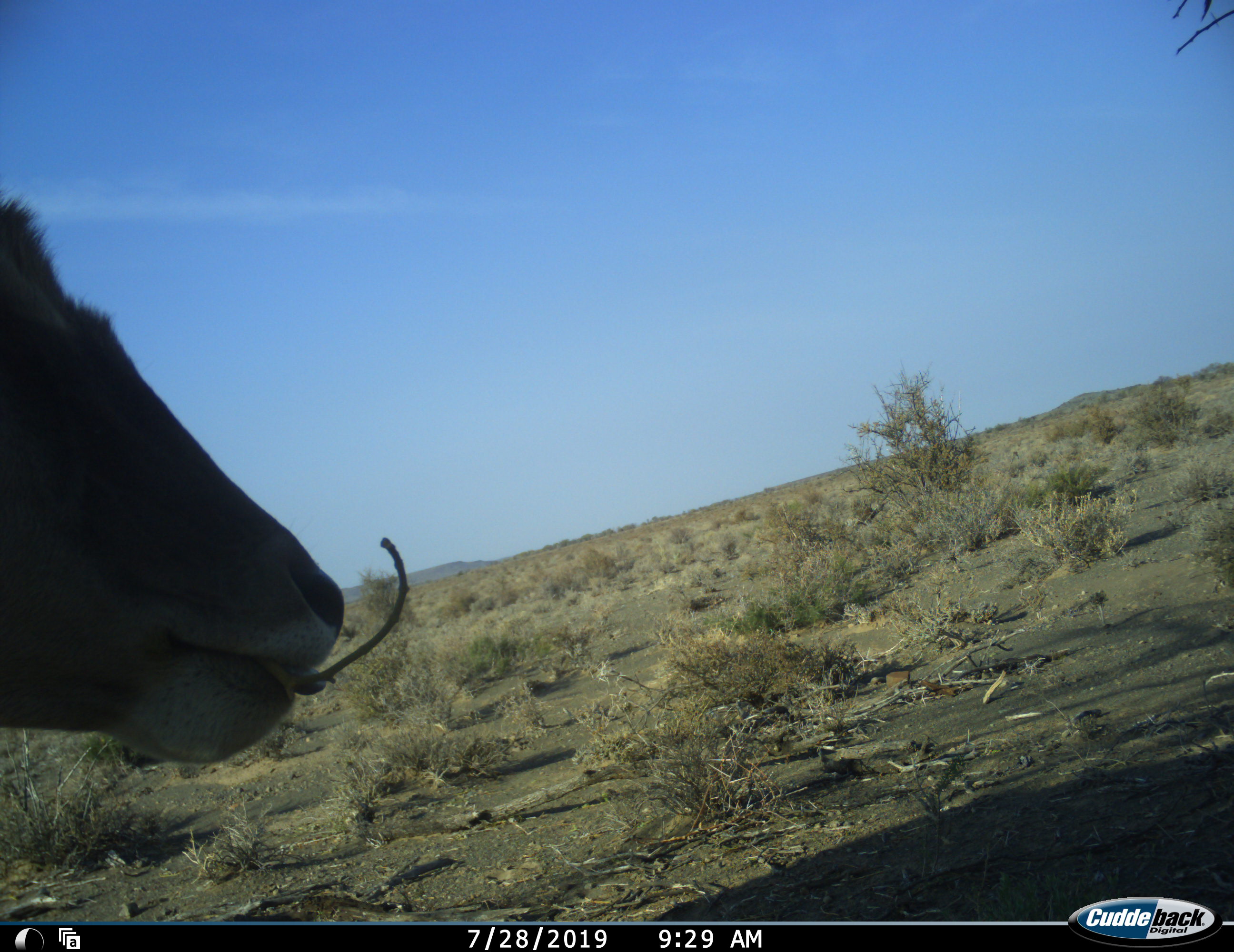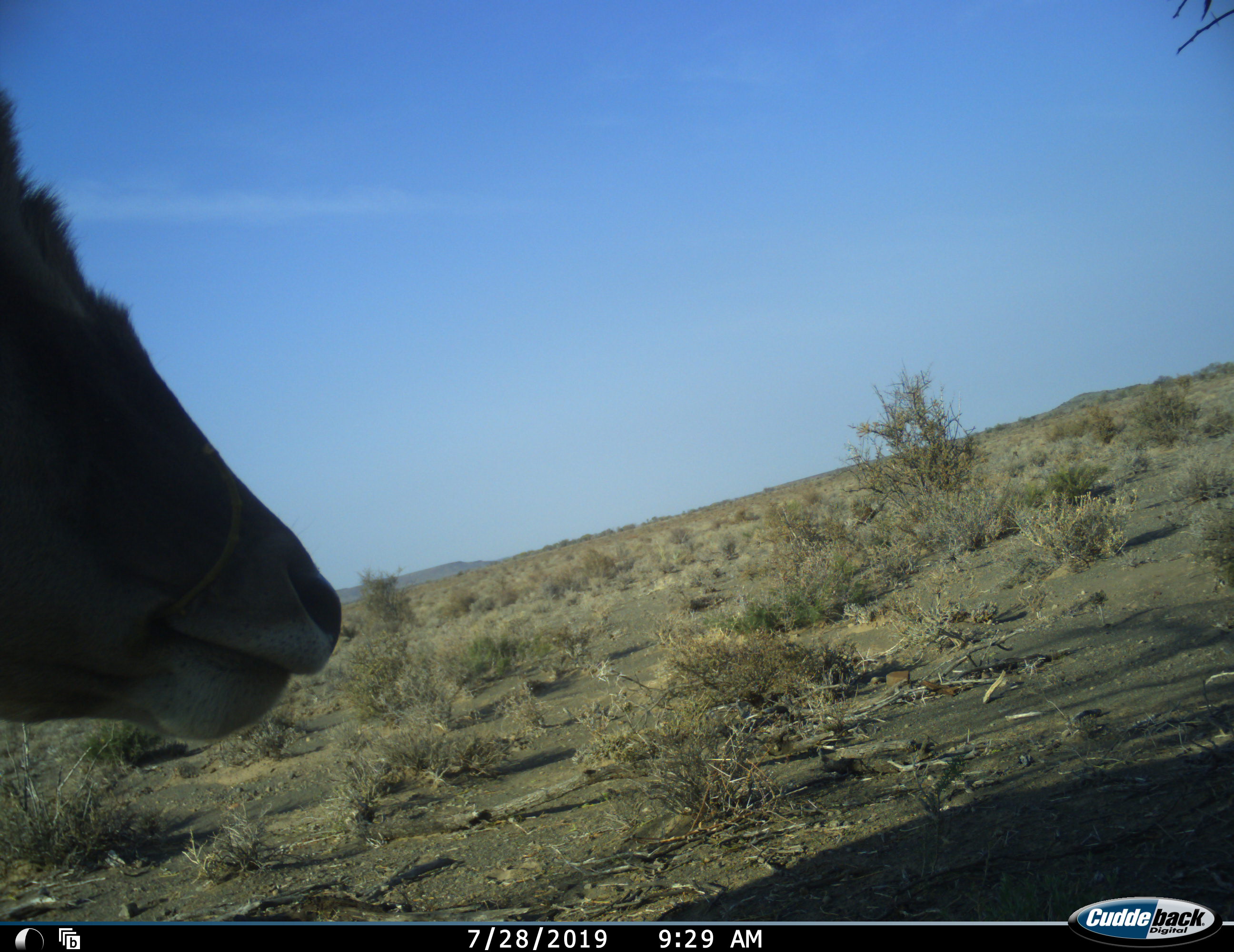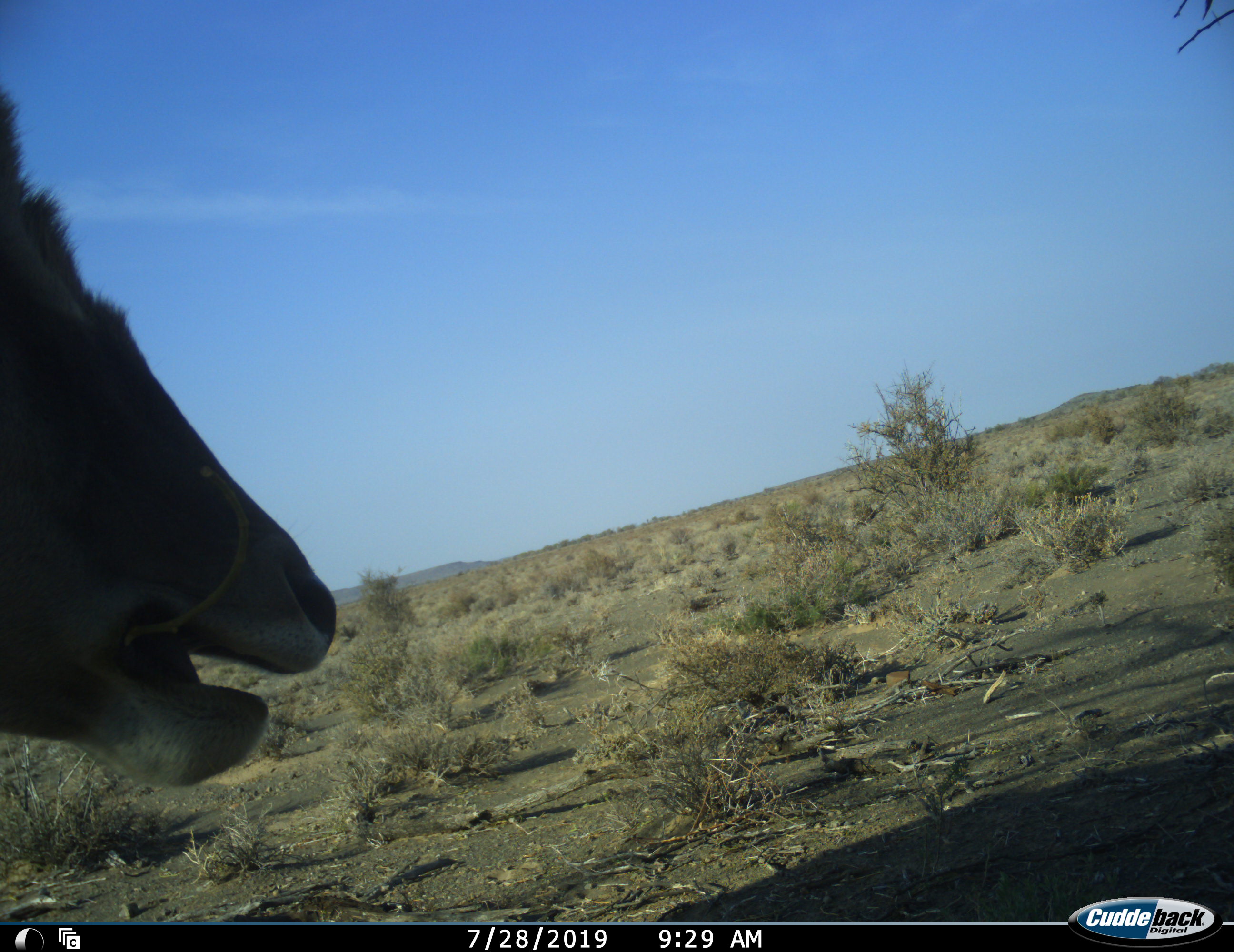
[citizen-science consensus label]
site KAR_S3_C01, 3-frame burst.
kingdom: Animalia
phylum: Chordata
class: Mammalia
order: Artiodactyla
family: Bovidae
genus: Tragelaphus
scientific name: Tragelaphus oryx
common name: eland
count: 1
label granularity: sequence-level